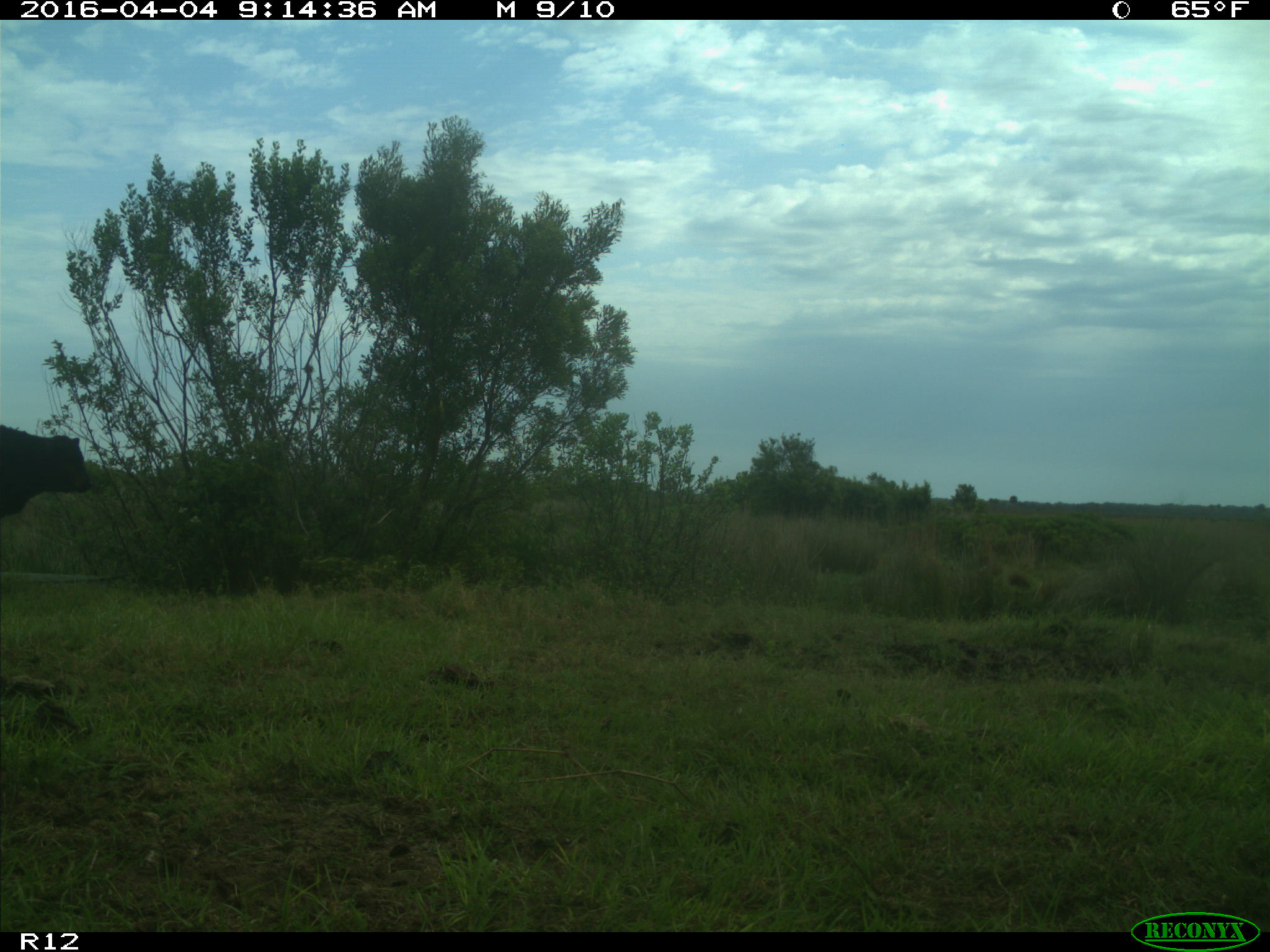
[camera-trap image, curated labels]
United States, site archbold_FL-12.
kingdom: Animalia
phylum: Chordata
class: Mammalia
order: Artiodactyla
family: Bovidae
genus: Bos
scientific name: Bos taurus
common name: domestic cow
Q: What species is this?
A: Bos taurus (domestic cow).